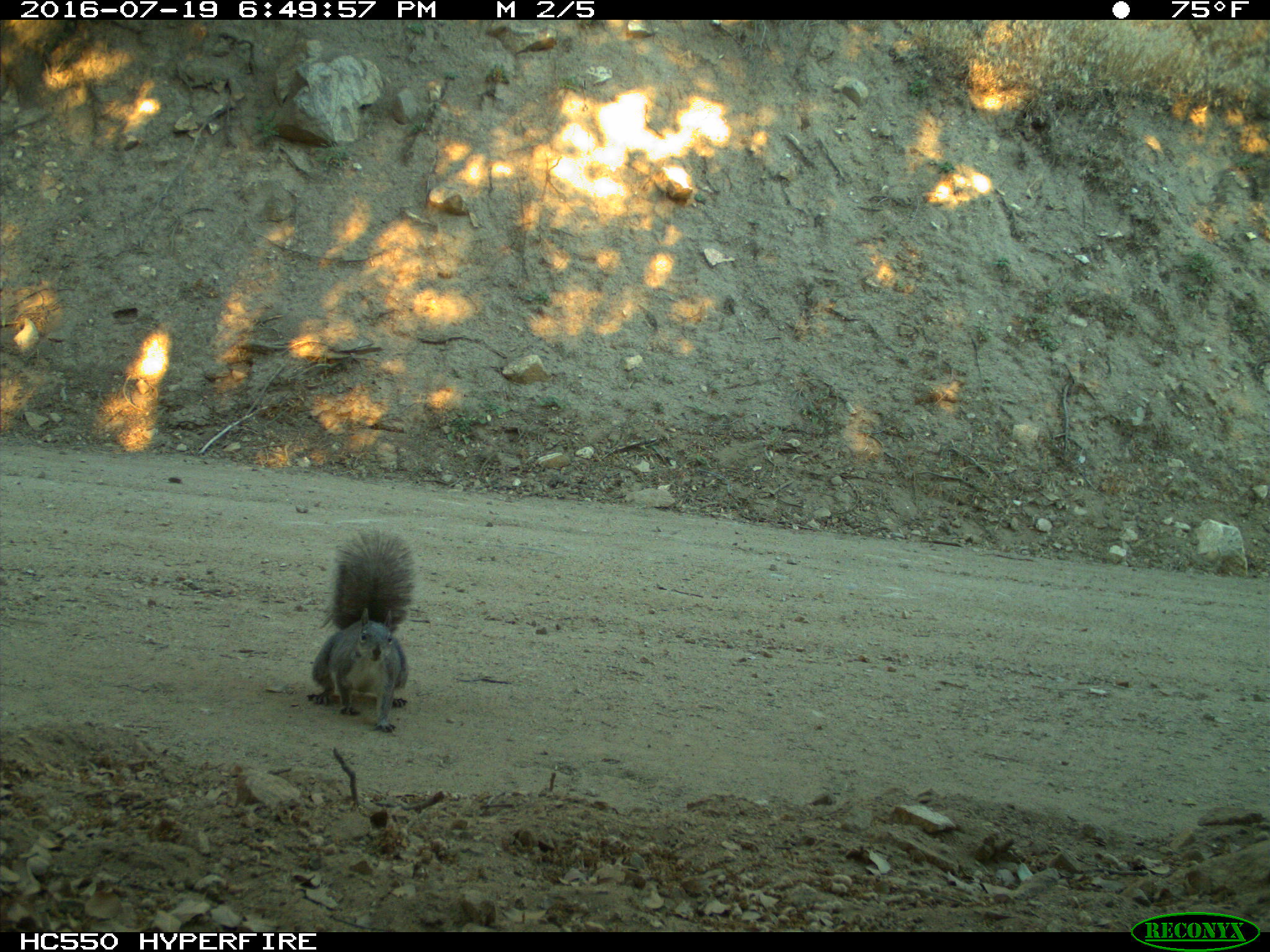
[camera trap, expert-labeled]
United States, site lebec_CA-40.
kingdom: Animalia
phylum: Chordata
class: Mammalia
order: Rodentia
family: Sciuridae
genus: Sciurus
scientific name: Sciurus carolinensis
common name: eastern gray squirrel